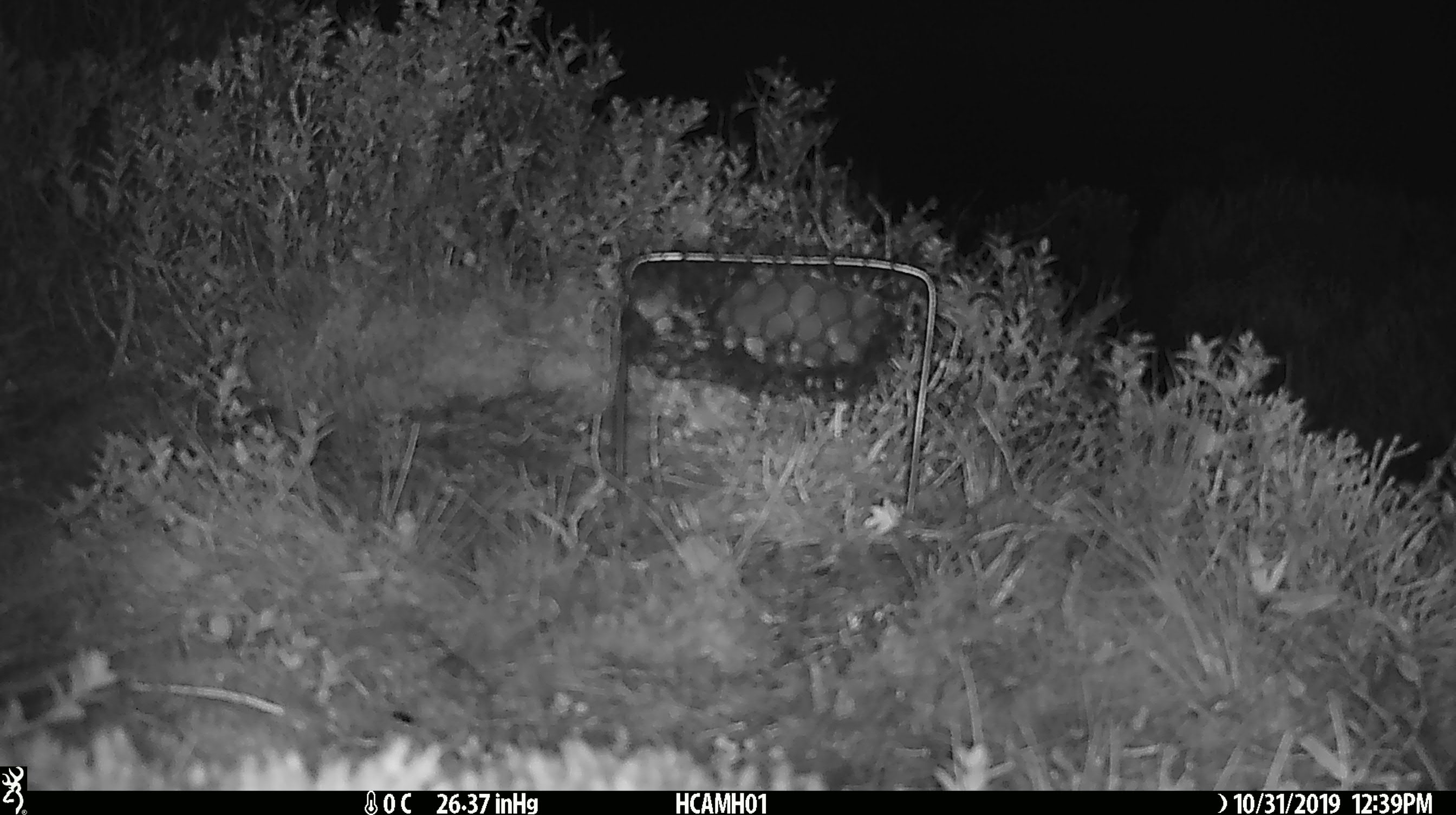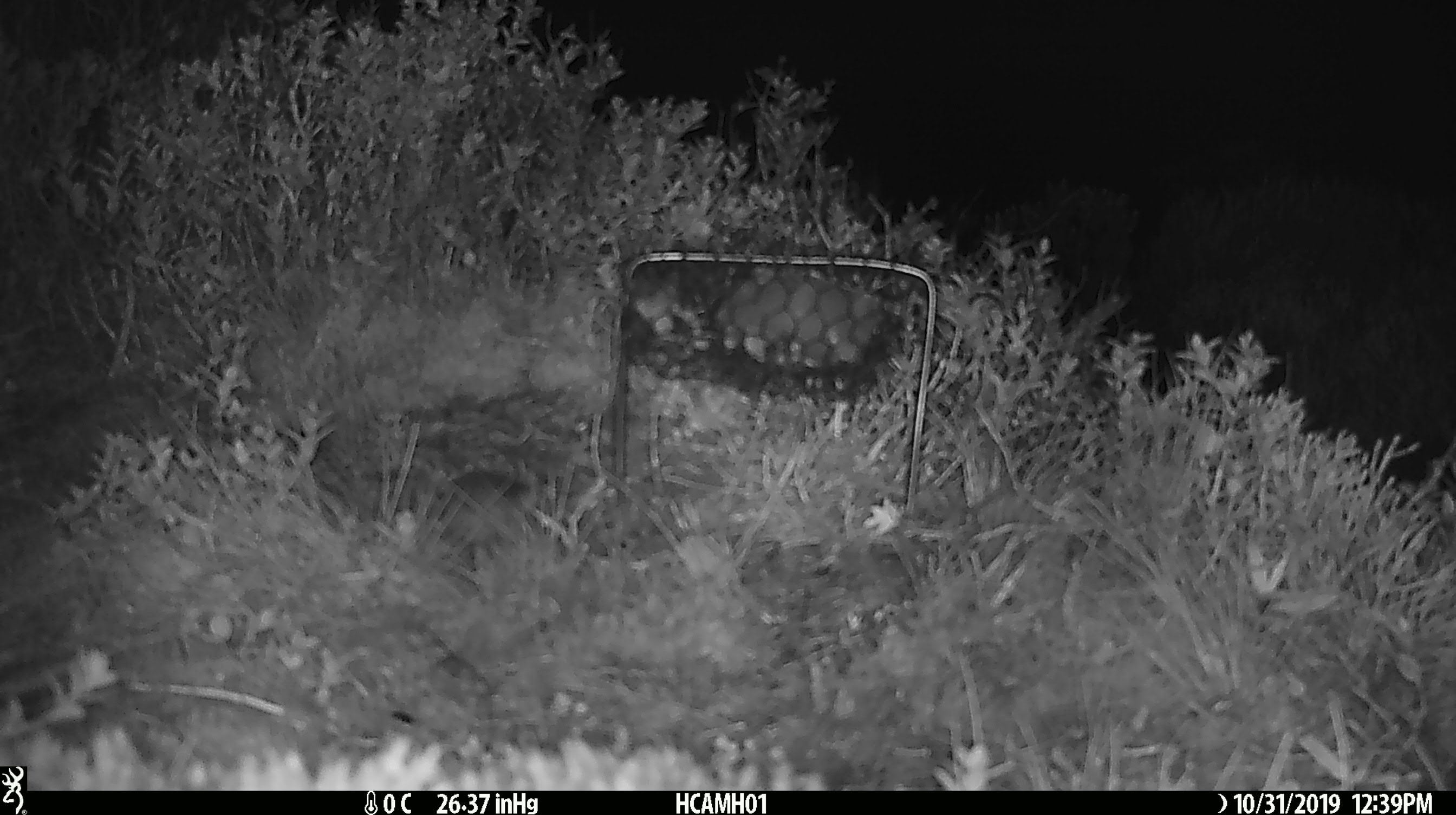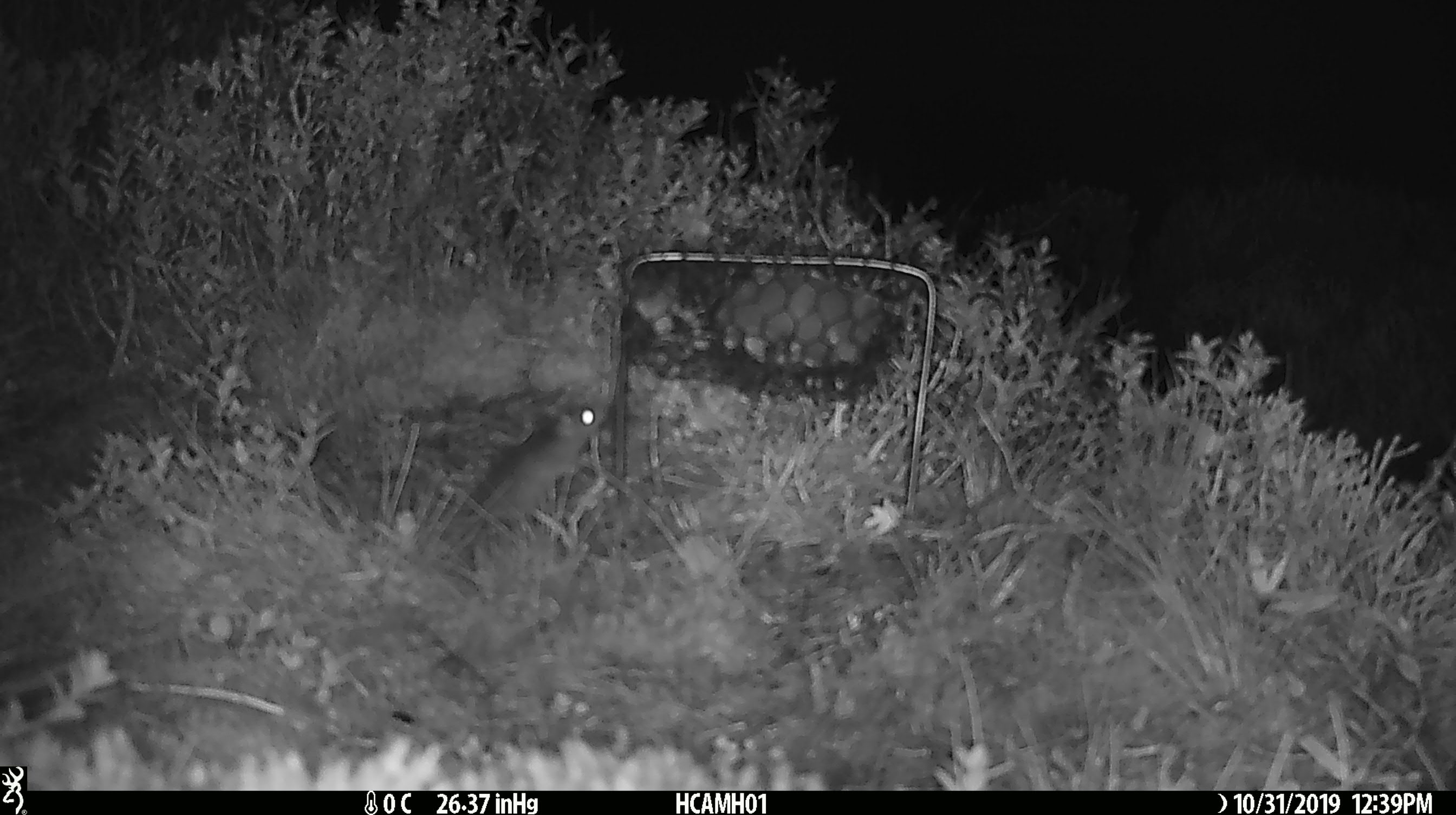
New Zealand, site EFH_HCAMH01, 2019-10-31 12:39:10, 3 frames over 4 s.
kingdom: Animalia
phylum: Chordata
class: Mammalia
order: Rodentia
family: Muridae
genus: Mus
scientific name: Mus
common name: mouse